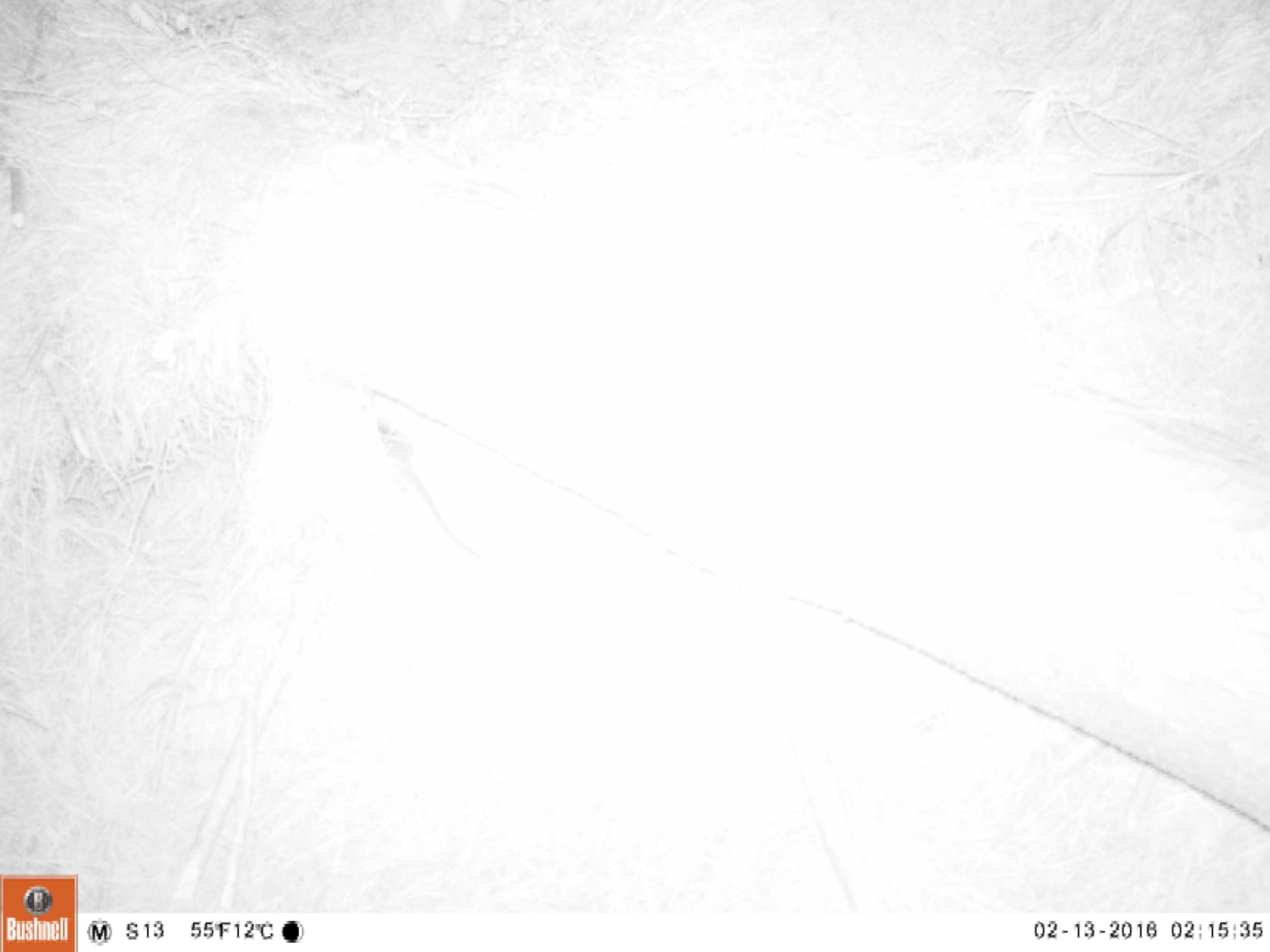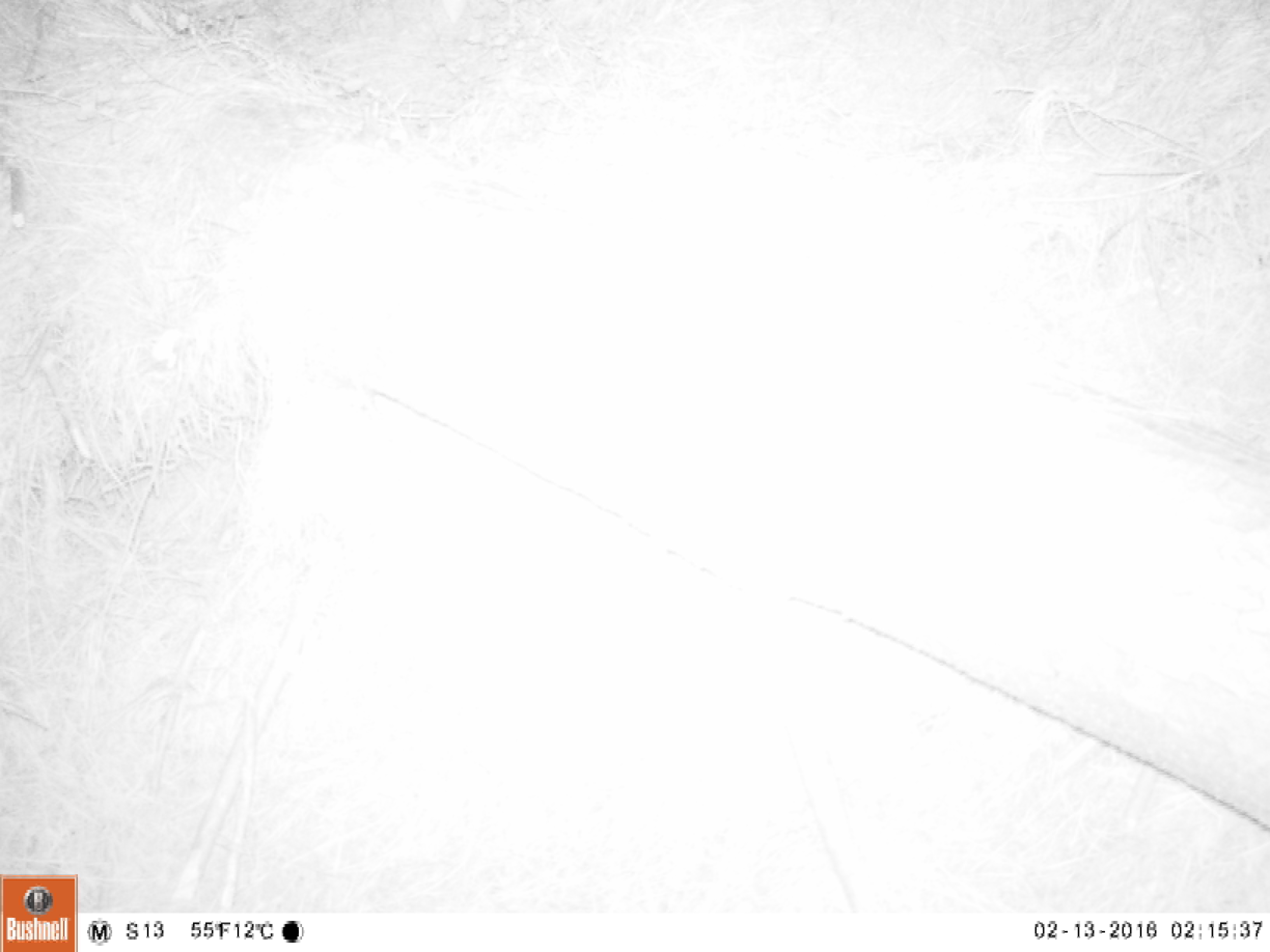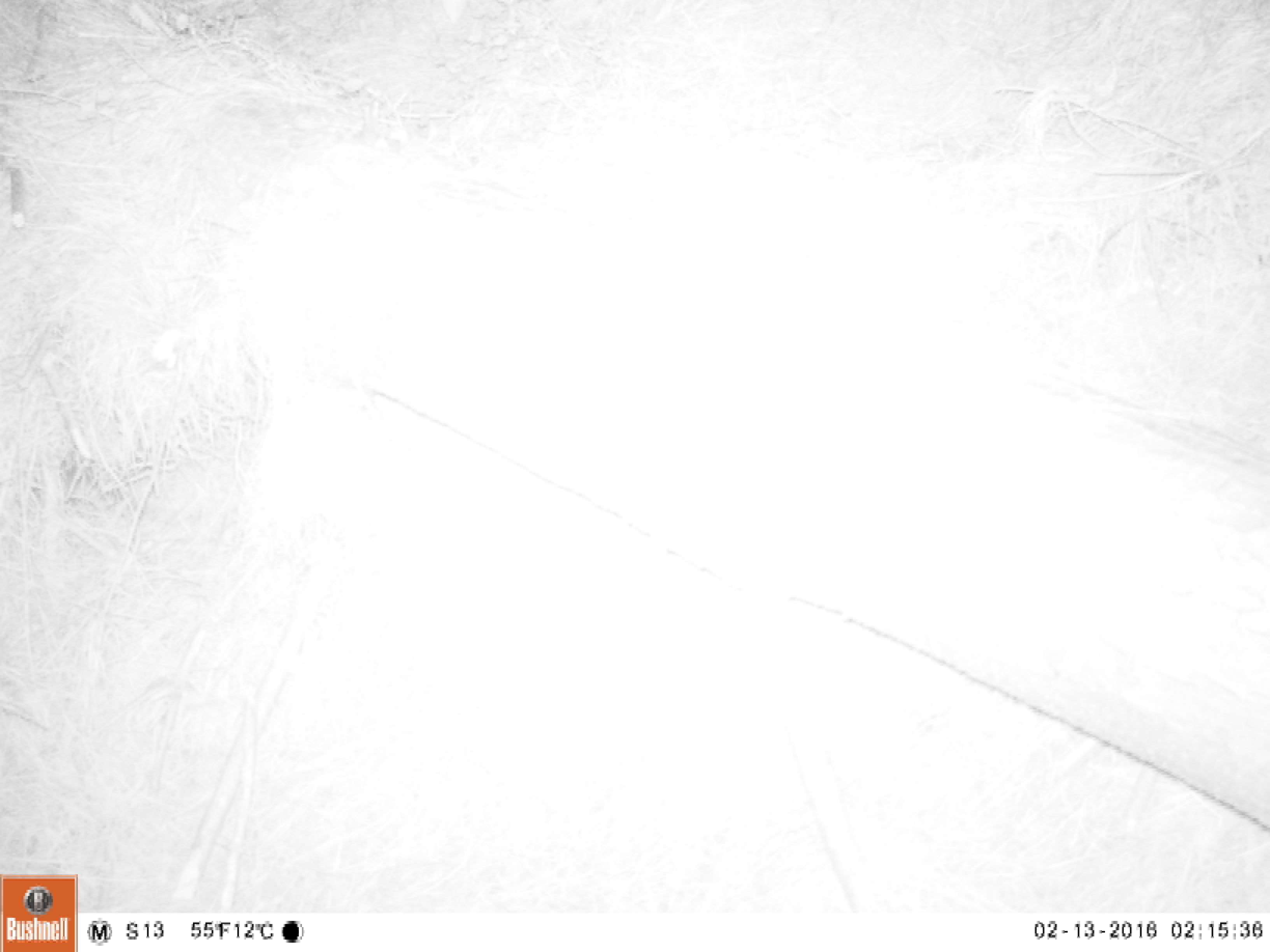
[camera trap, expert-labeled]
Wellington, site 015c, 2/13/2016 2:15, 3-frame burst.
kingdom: Animalia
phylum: Chordata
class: Mammalia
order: Rodentia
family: Muridae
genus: Rattus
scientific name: Rattus norvegicus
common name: norway rat